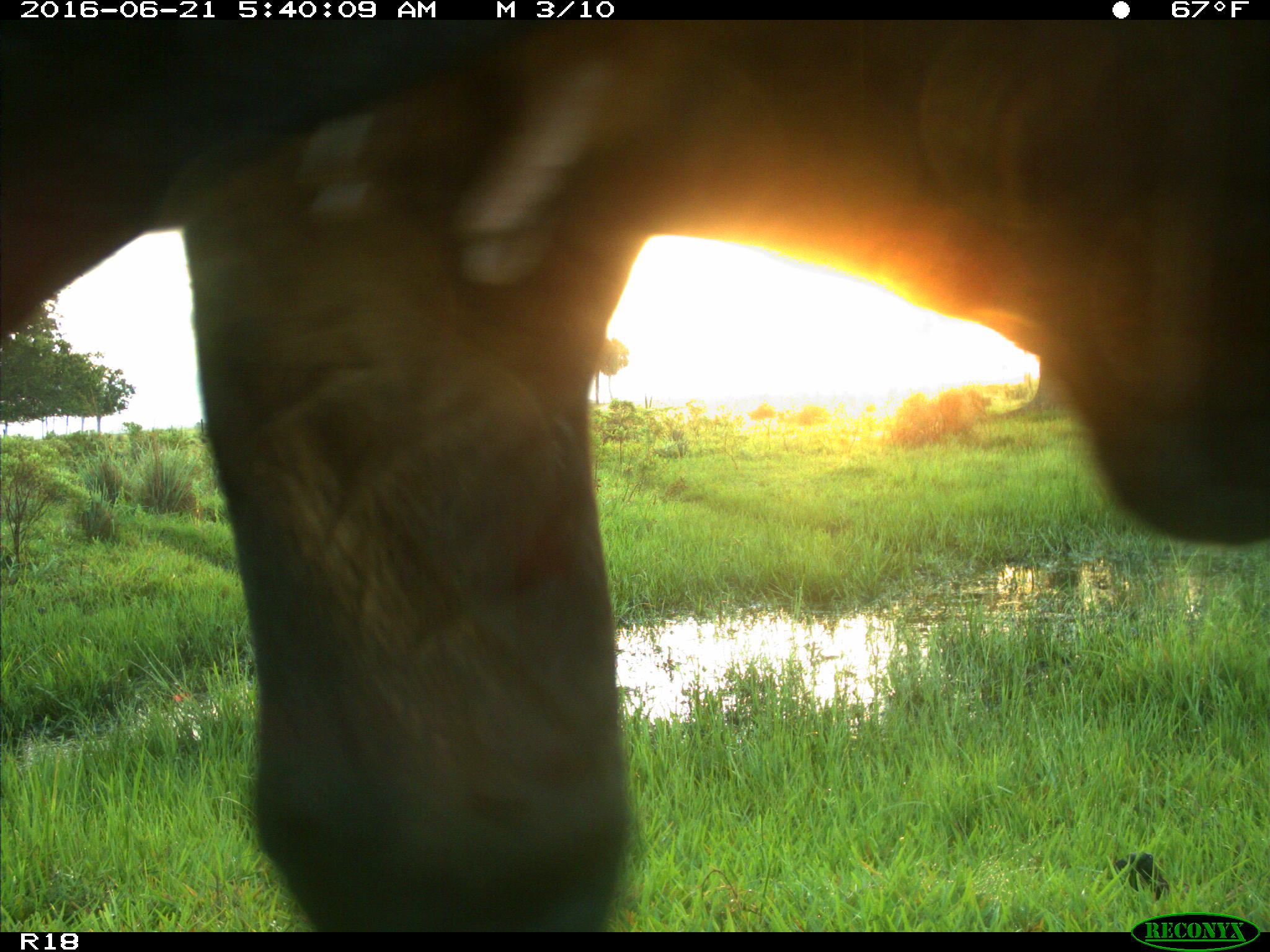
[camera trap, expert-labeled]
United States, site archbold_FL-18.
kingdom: Animalia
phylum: Chordata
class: Mammalia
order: Artiodactyla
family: Bovidae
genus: Bos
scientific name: Bos taurus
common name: domestic cow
Bos taurus (domestic cow).